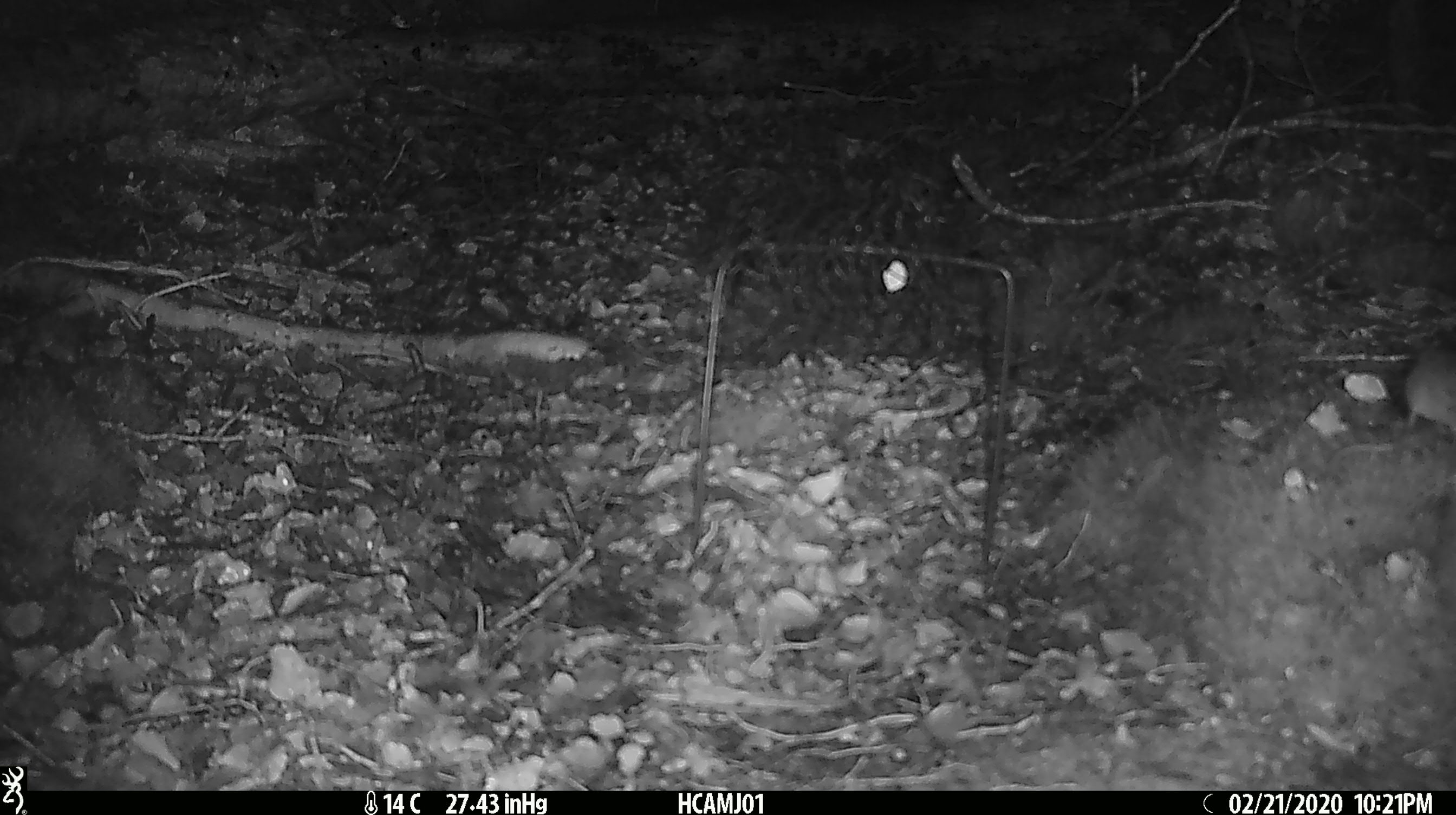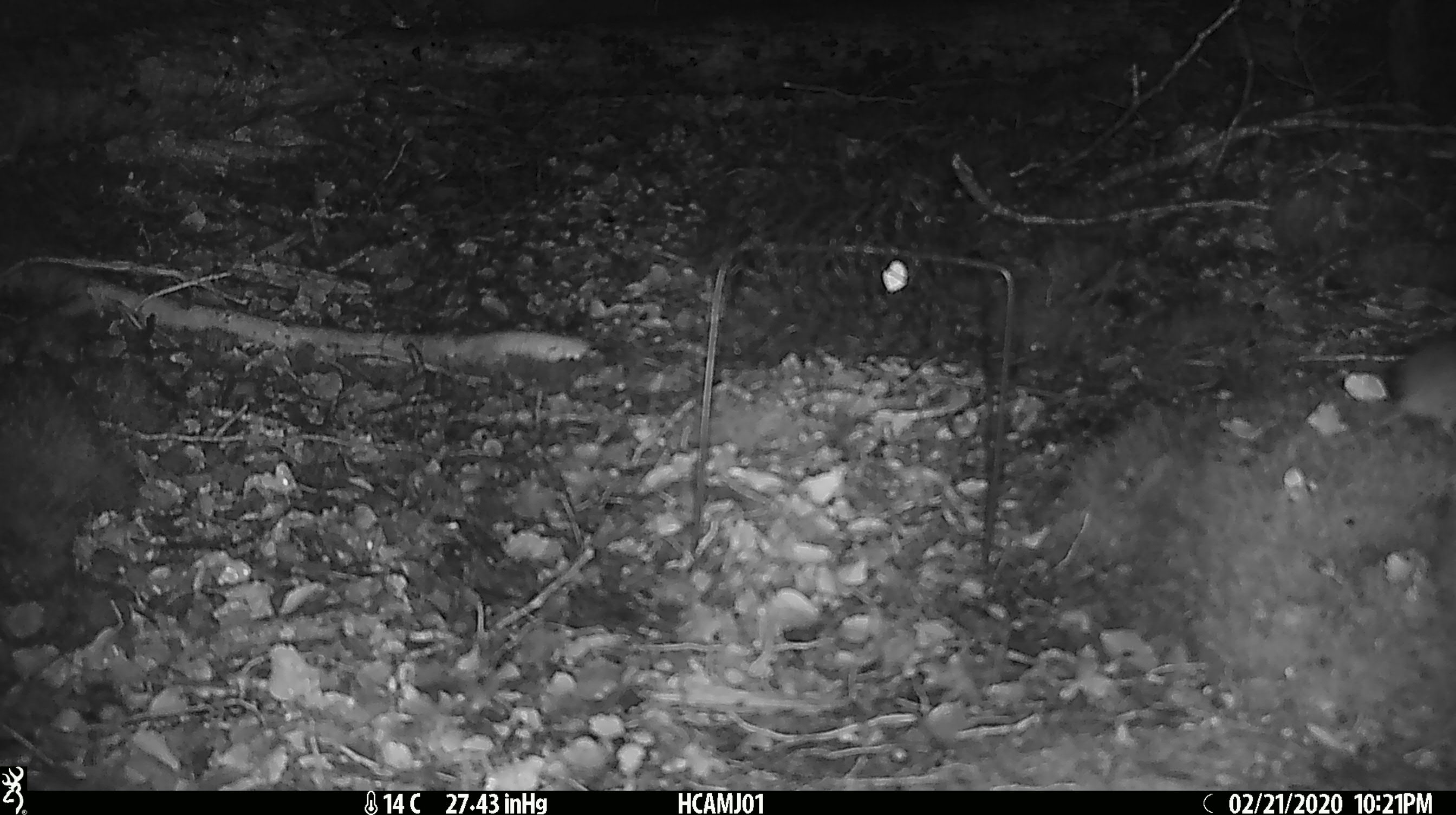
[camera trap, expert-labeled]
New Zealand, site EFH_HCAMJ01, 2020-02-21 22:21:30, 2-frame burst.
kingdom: Animalia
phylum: Chordata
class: Mammalia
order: Rodentia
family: Muridae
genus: Mus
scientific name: Mus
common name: mouse